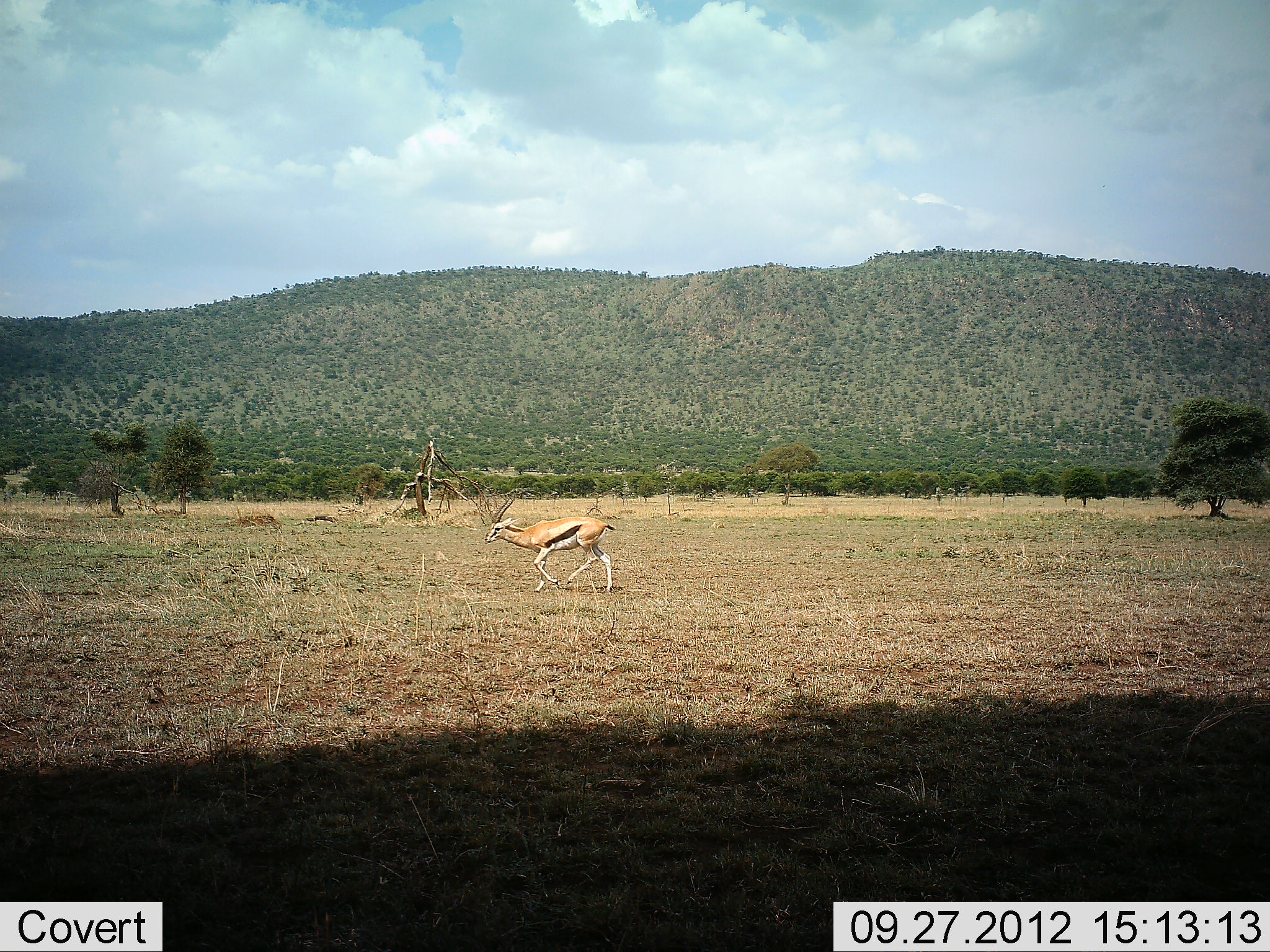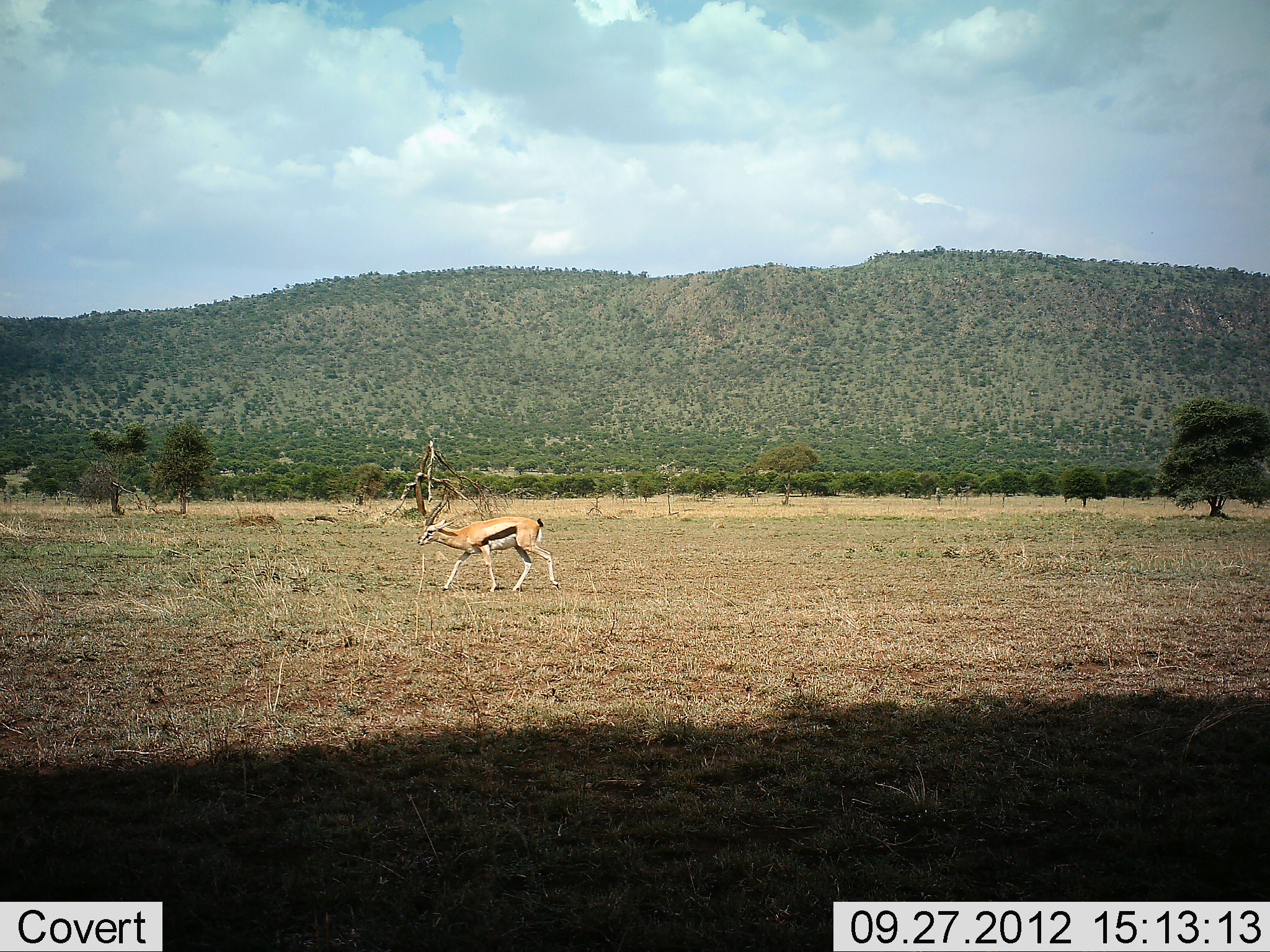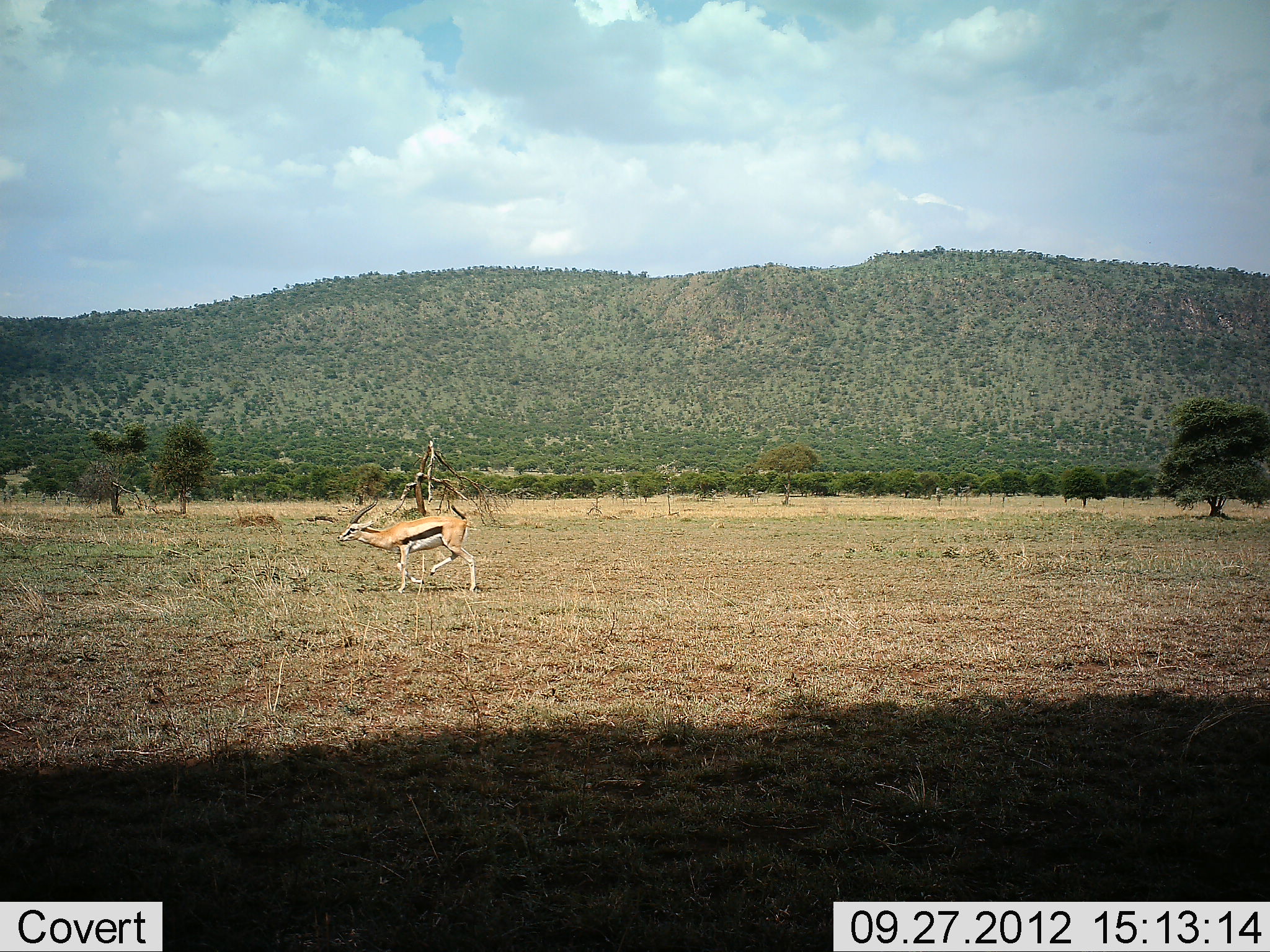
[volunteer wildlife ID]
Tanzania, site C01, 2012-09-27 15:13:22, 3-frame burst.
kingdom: Animalia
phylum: Chordata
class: Mammalia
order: Artiodactyla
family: Bovidae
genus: Eudorcas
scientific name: Eudorcas thomsonii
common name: thomson's gazelle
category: gazellethomsons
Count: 1.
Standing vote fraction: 10%.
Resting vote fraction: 0%.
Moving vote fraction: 90%.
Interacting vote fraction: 0%.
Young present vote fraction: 0%.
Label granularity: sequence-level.